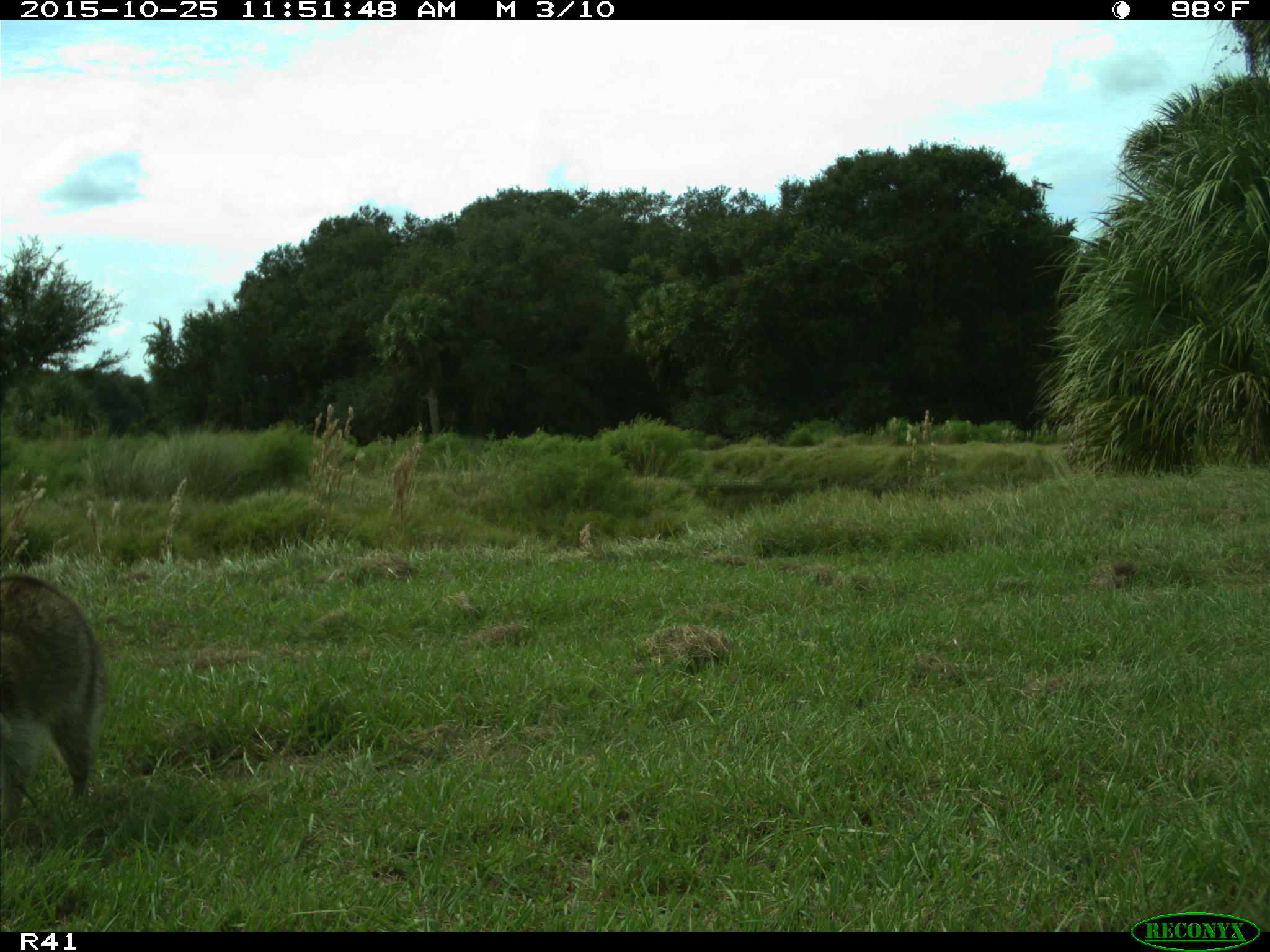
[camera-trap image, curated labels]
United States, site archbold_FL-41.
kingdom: Animalia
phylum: Chordata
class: Mammalia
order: Carnivora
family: Procyonidae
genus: Procyon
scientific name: Procyon lotor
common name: common raccoon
Procyon lotor (common raccoon).